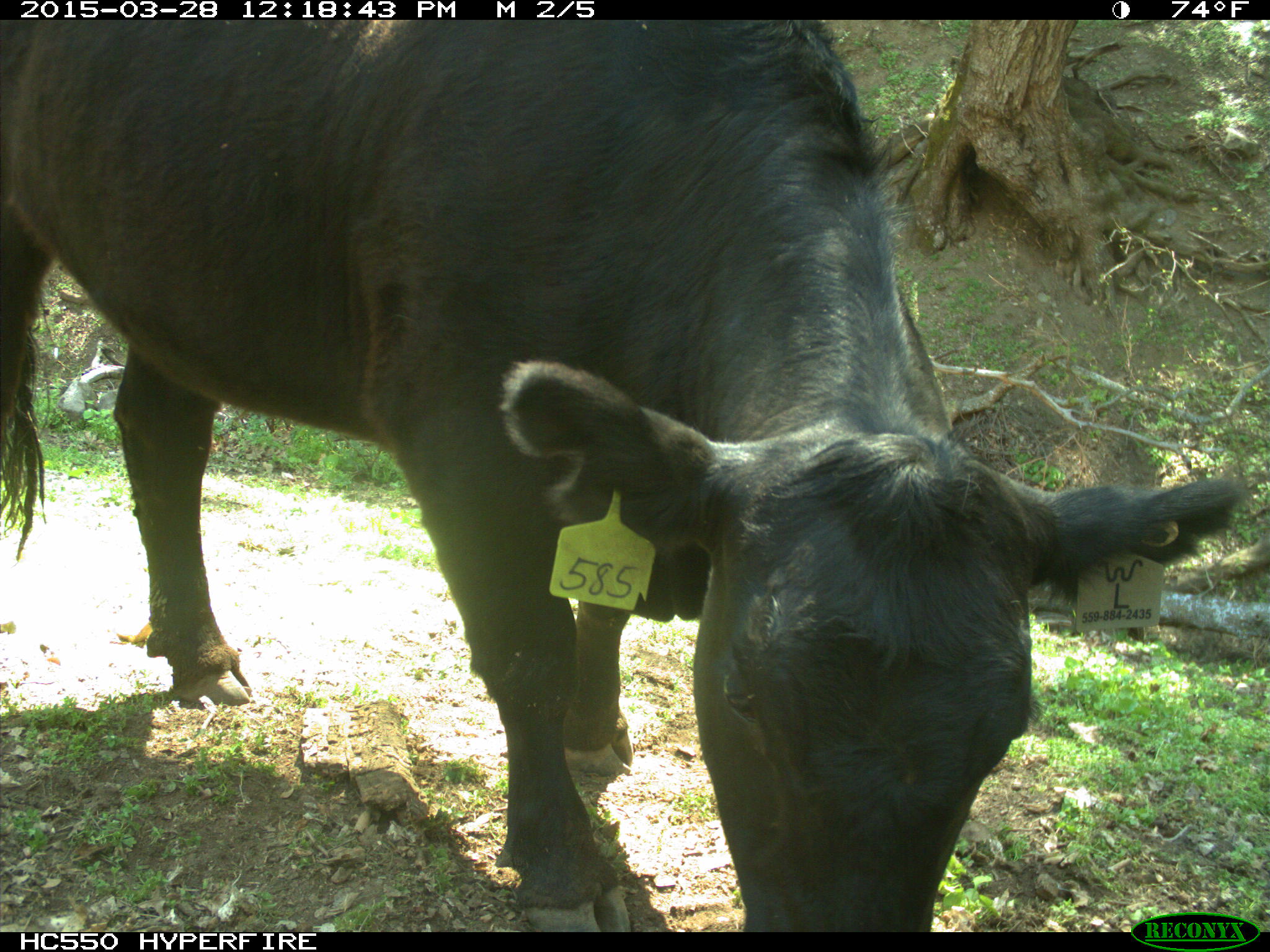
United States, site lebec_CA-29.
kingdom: Animalia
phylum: Chordata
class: Mammalia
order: Artiodactyla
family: Bovidae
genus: Bos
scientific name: Bos taurus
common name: domestic cow